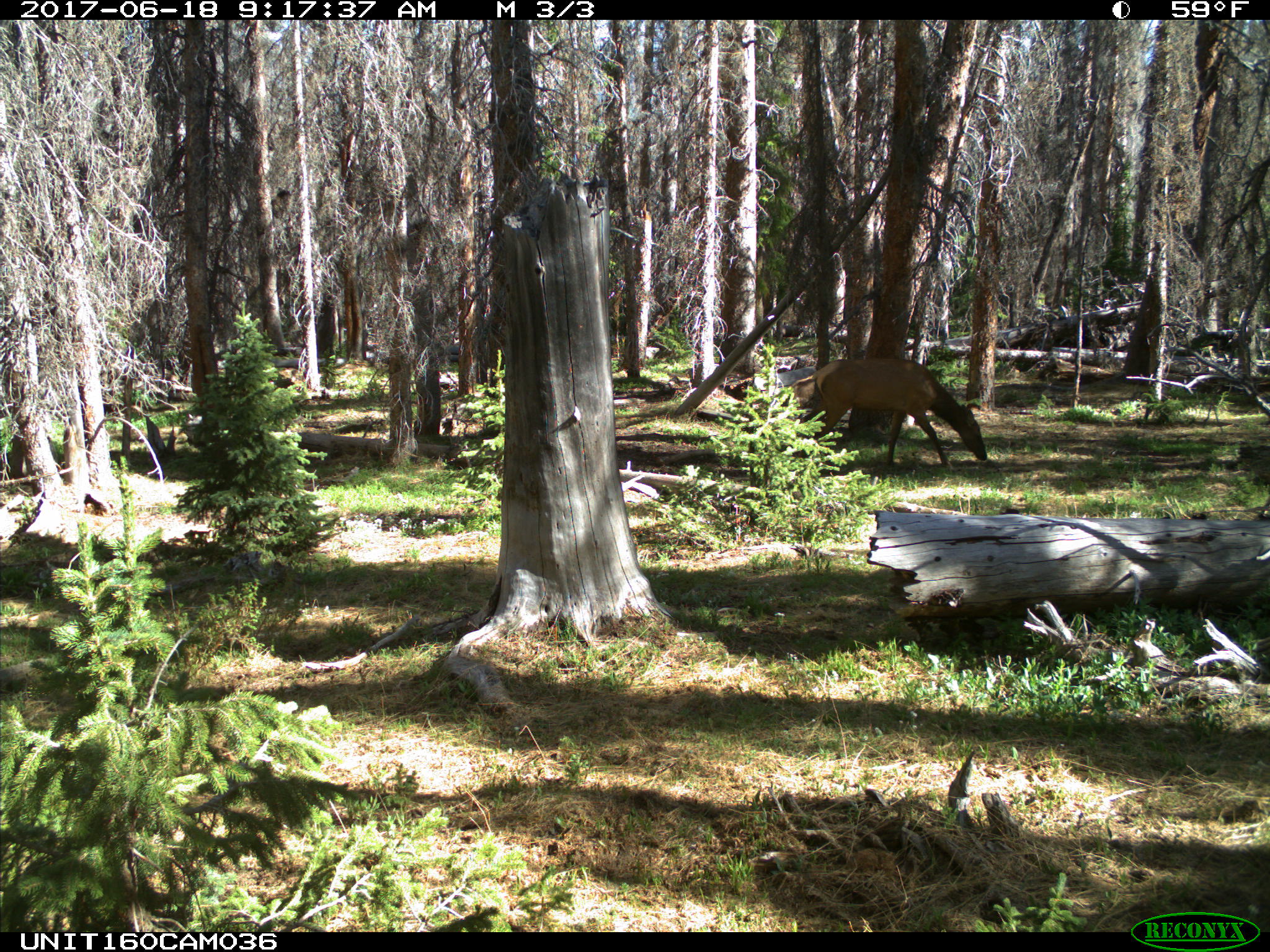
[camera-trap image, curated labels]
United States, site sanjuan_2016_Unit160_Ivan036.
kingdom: Animalia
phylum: Chordata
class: Mammalia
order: Artiodactyla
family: Cervidae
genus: Cervus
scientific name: Cervus elaphus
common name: red deer